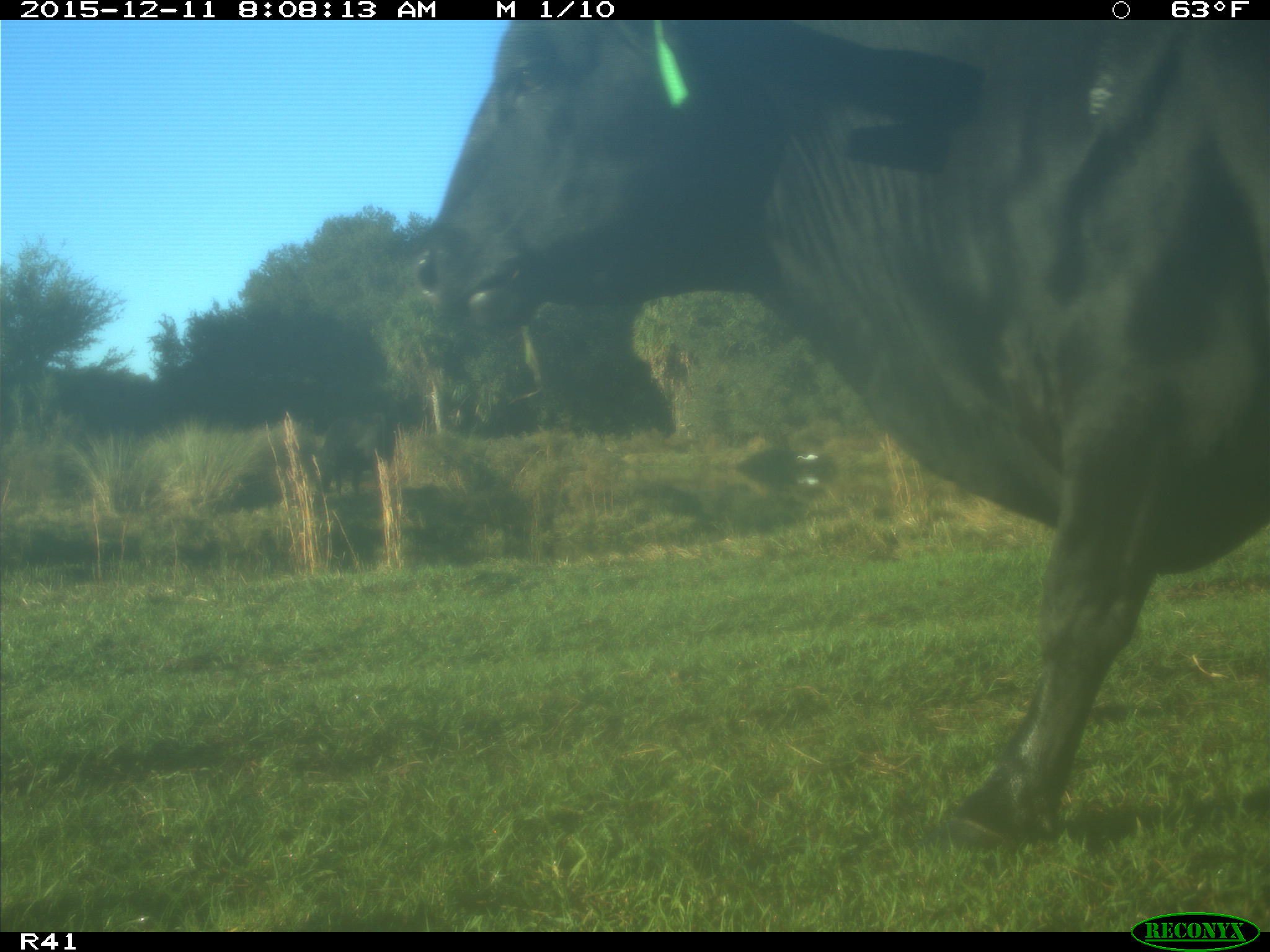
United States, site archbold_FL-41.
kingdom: Animalia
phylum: Chordata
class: Mammalia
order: Artiodactyla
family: Bovidae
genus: Bos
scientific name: Bos taurus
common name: domestic cow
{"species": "Bos taurus (domestic cow)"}